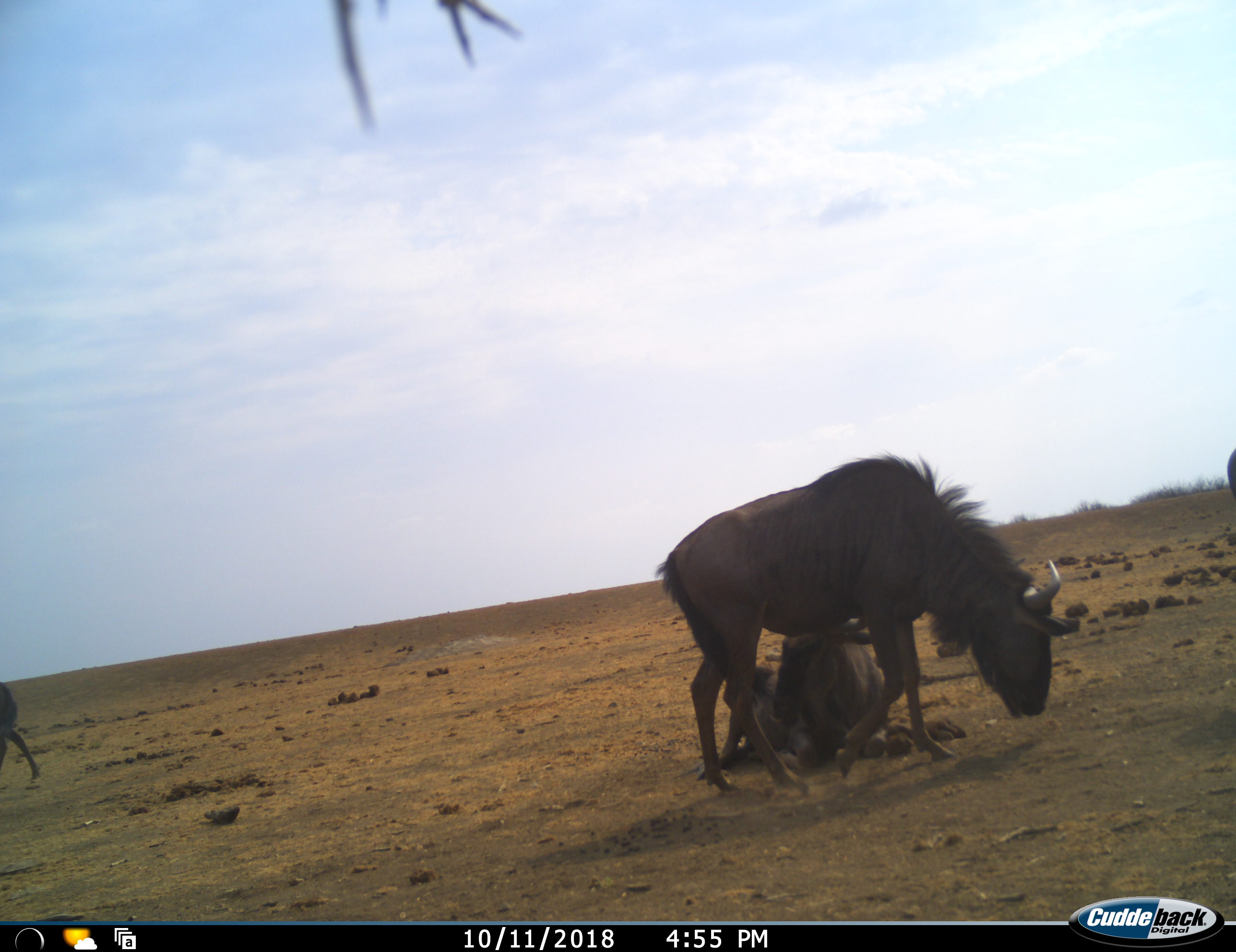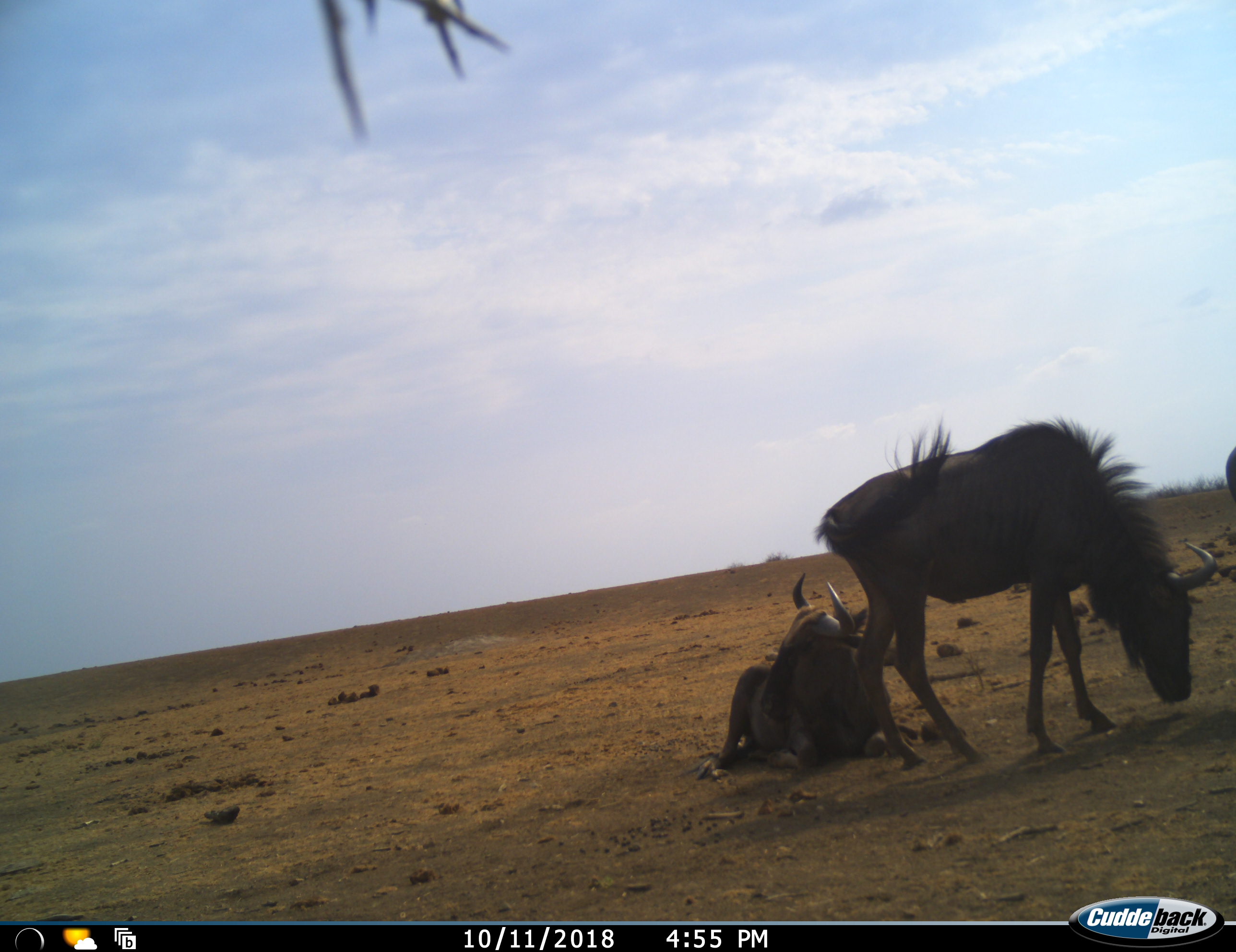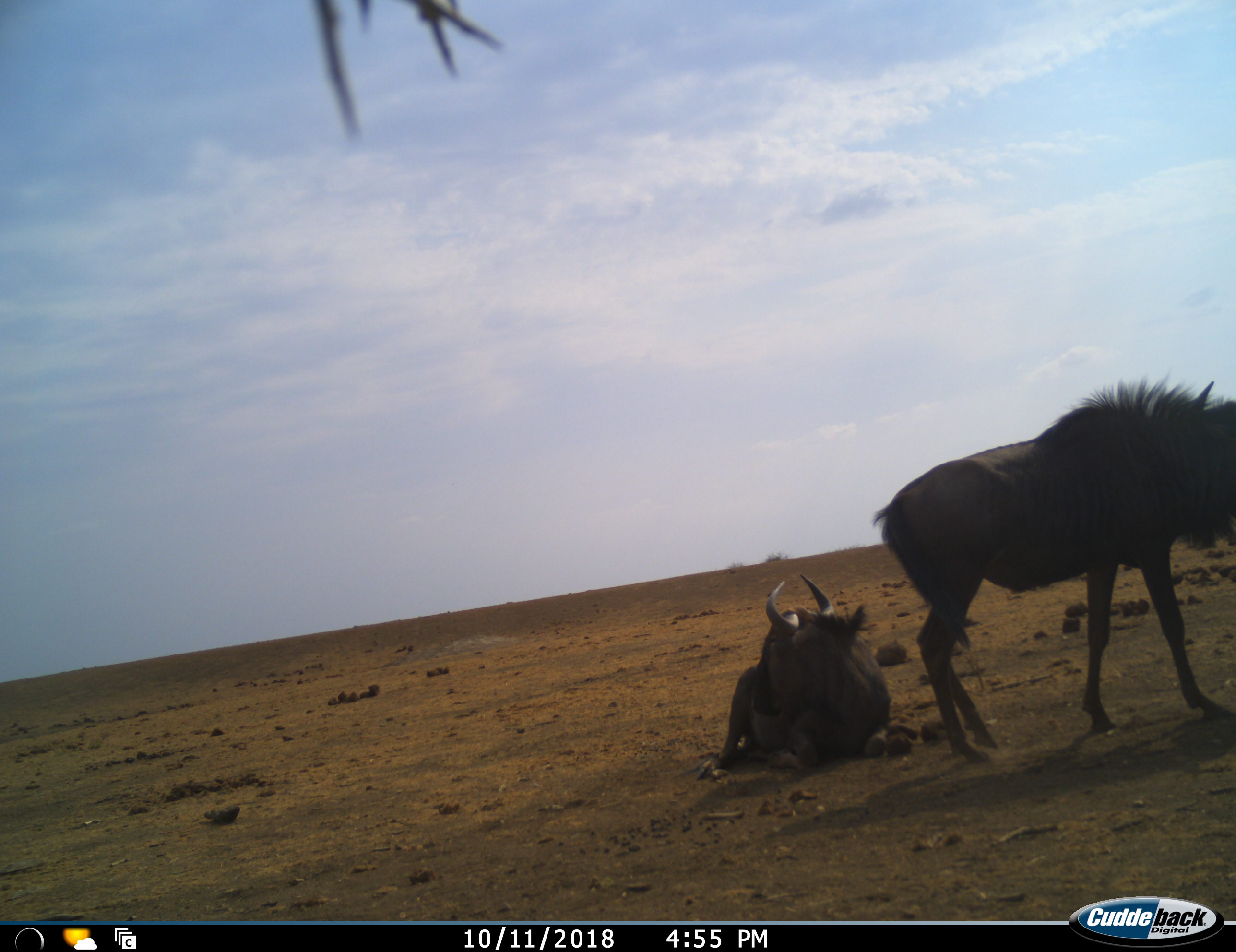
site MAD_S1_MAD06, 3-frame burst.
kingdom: Animalia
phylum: Chordata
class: Mammalia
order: Artiodactyla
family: Bovidae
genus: Connochaetes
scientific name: Connochaetes taurinus taurinus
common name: blue wildebeest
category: wildebeestblue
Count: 4.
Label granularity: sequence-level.